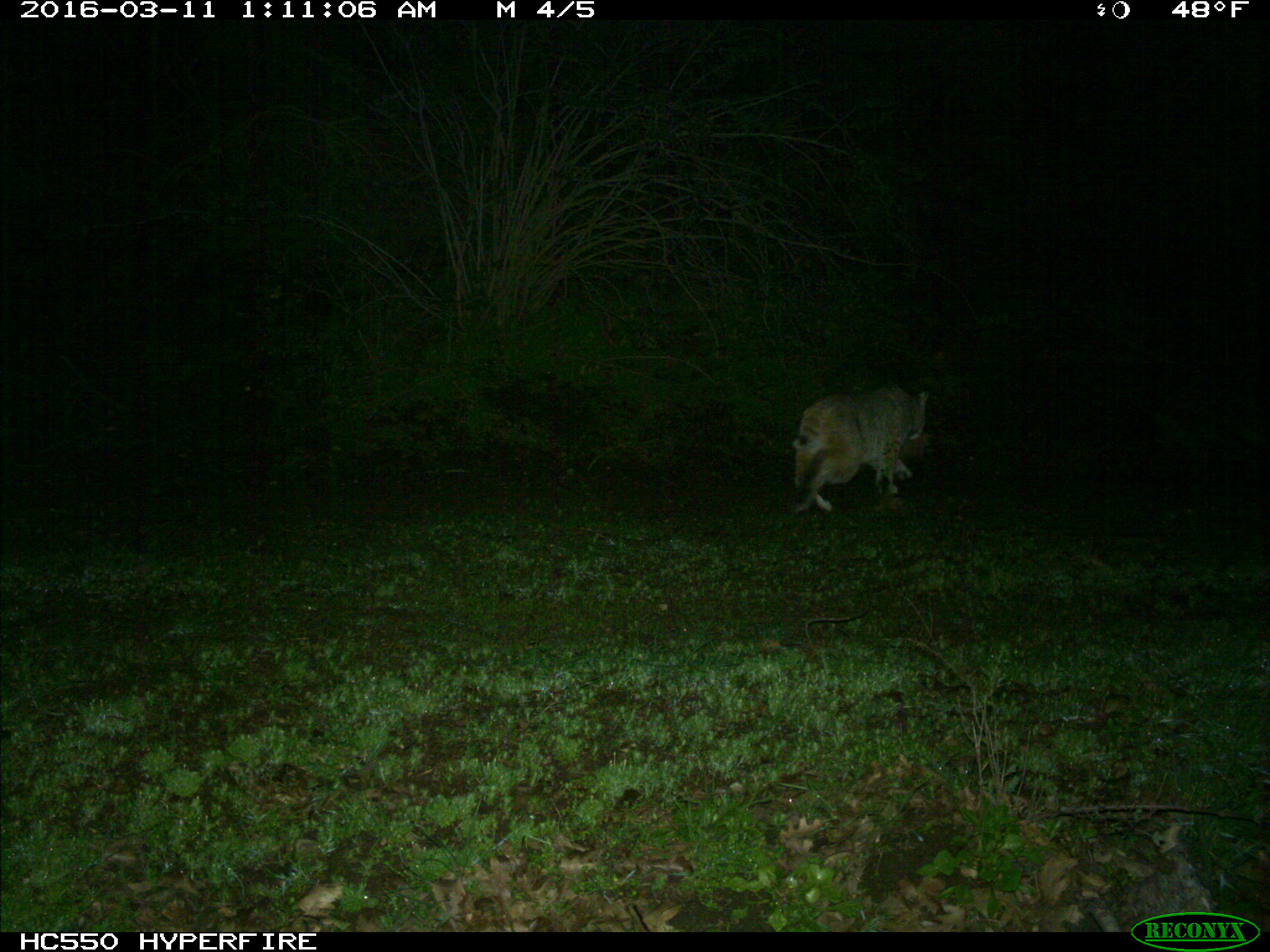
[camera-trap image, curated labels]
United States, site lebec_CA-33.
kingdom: Animalia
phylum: Chordata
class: Mammalia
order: Carnivora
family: Felidae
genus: Lynx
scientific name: Lynx rufus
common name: bobcat